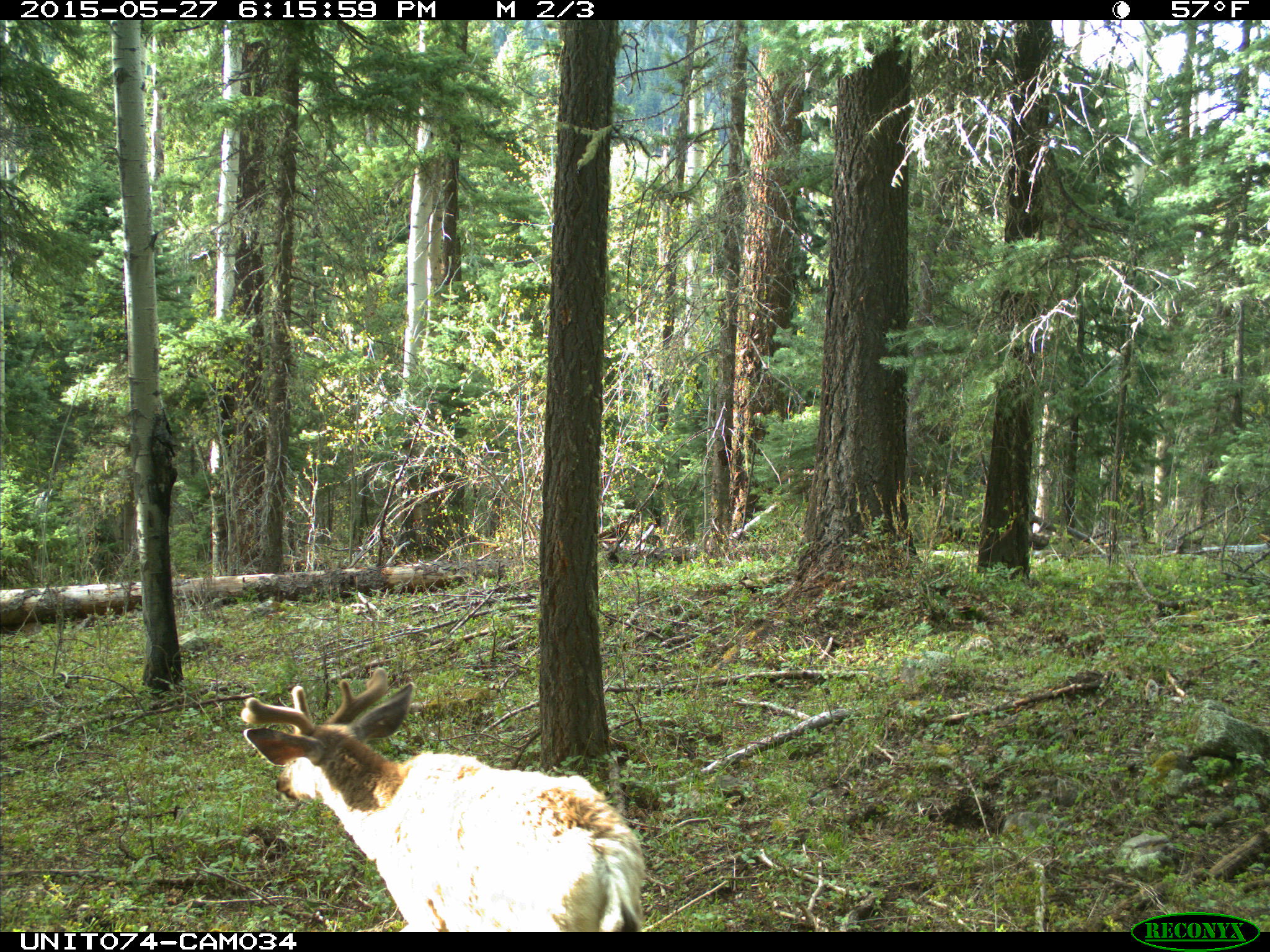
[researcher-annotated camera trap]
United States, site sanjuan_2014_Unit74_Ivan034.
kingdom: Animalia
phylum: Chordata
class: Mammalia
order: Artiodactyla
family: Cervidae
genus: Odocoileus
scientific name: Odocoileus hemionus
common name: mule deer